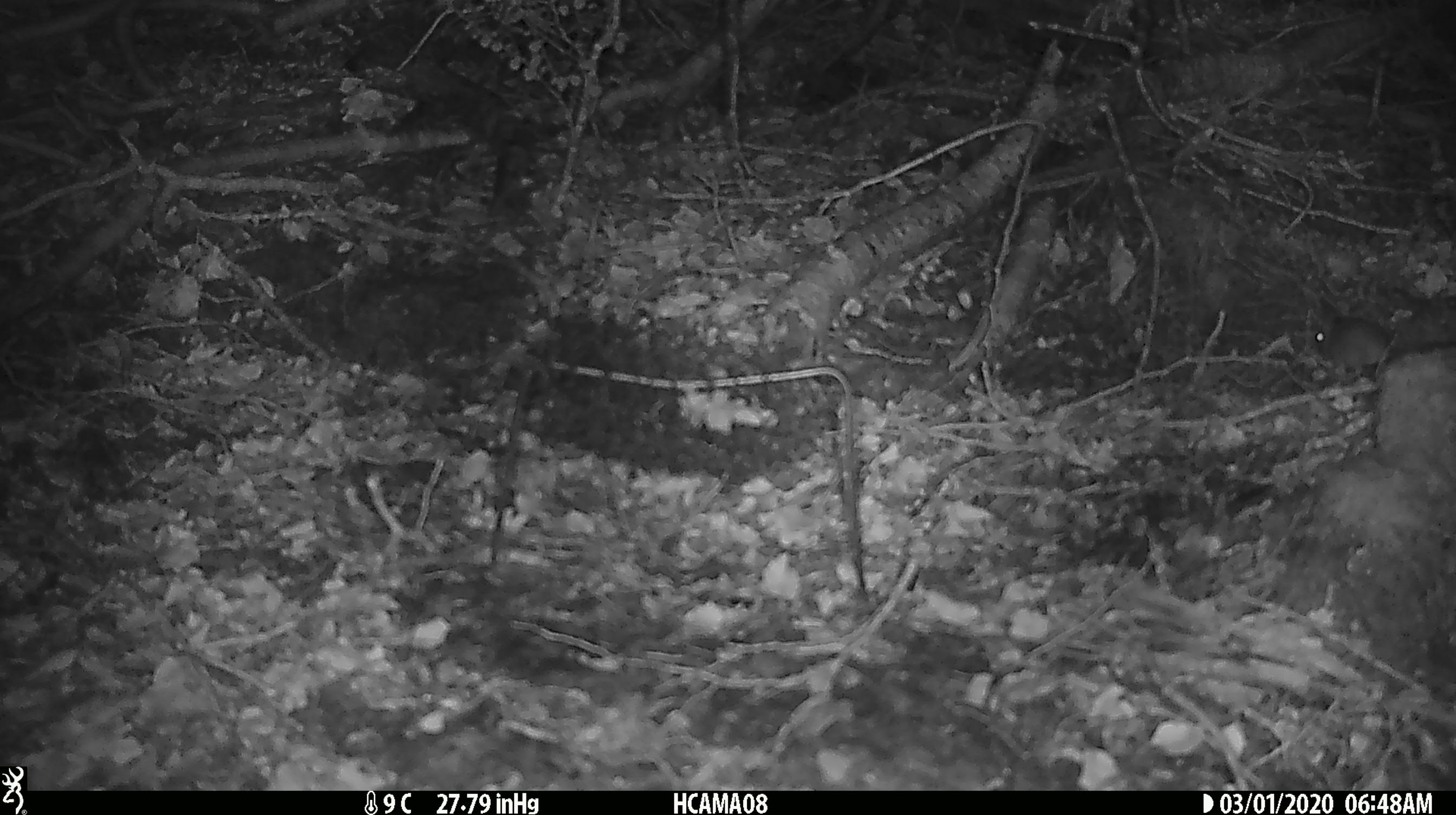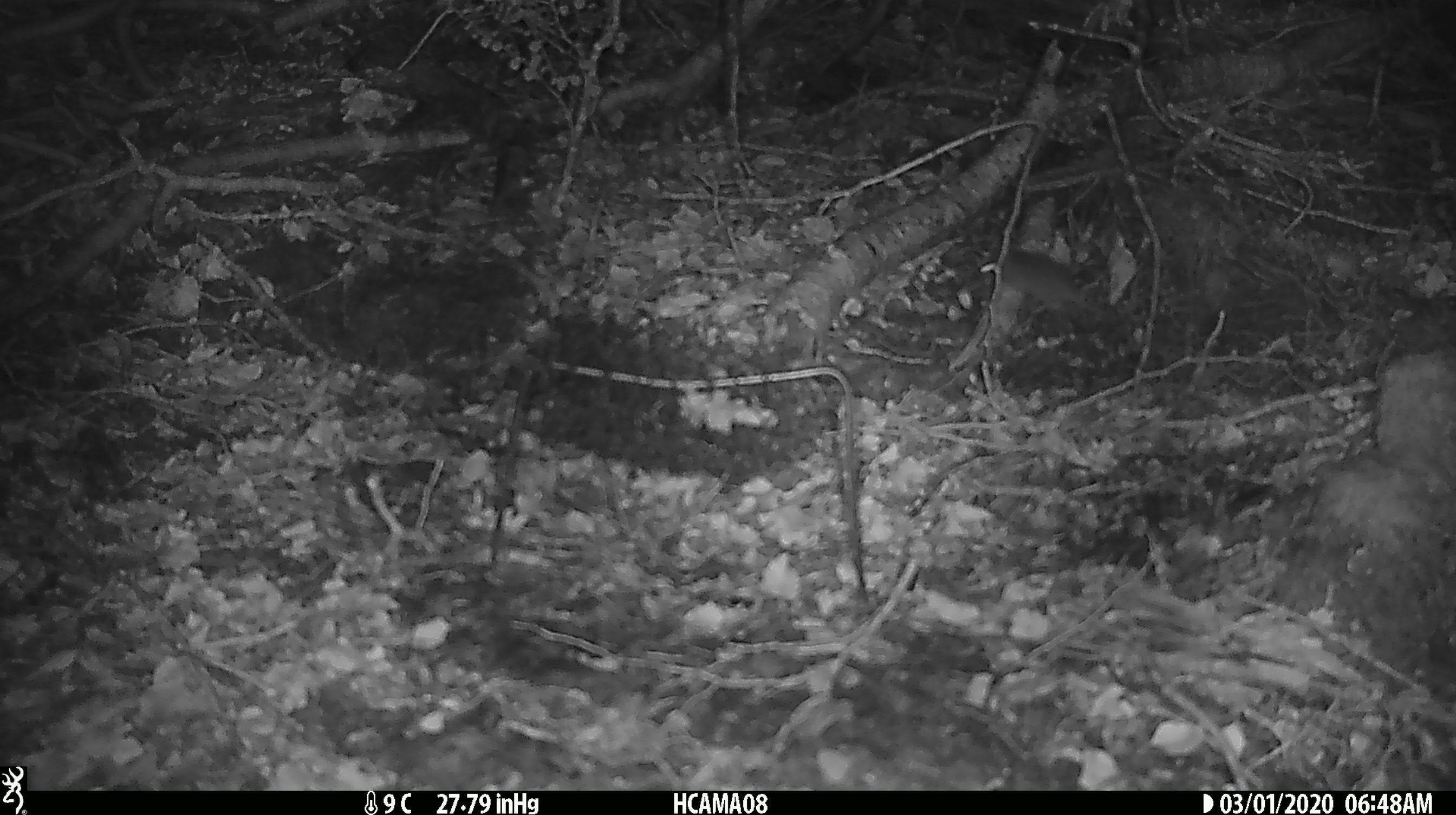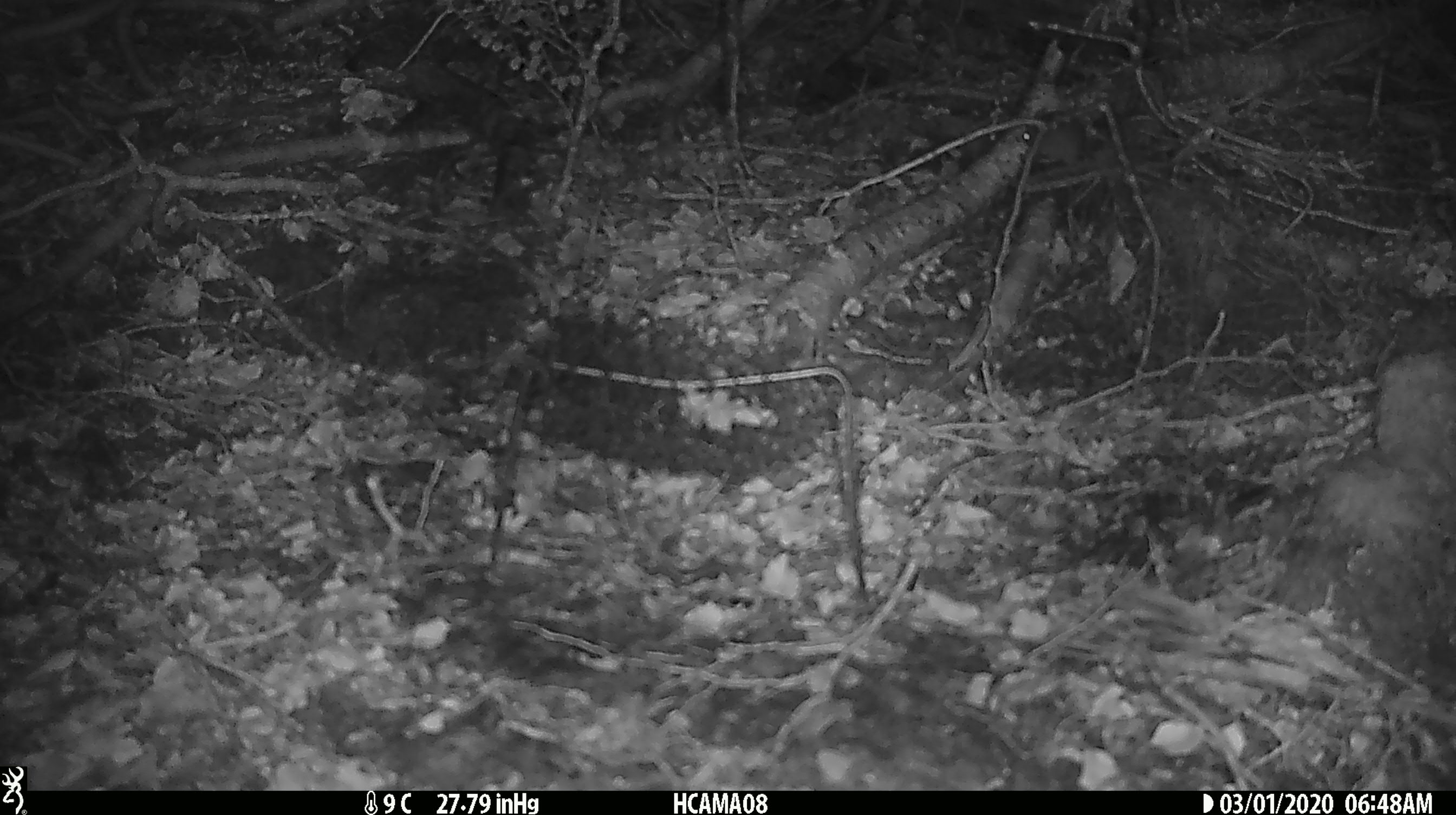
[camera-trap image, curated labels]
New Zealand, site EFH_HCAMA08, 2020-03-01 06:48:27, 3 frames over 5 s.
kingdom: Animalia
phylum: Chordata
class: Mammalia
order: Rodentia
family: Muridae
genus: Mus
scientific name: Mus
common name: mouse